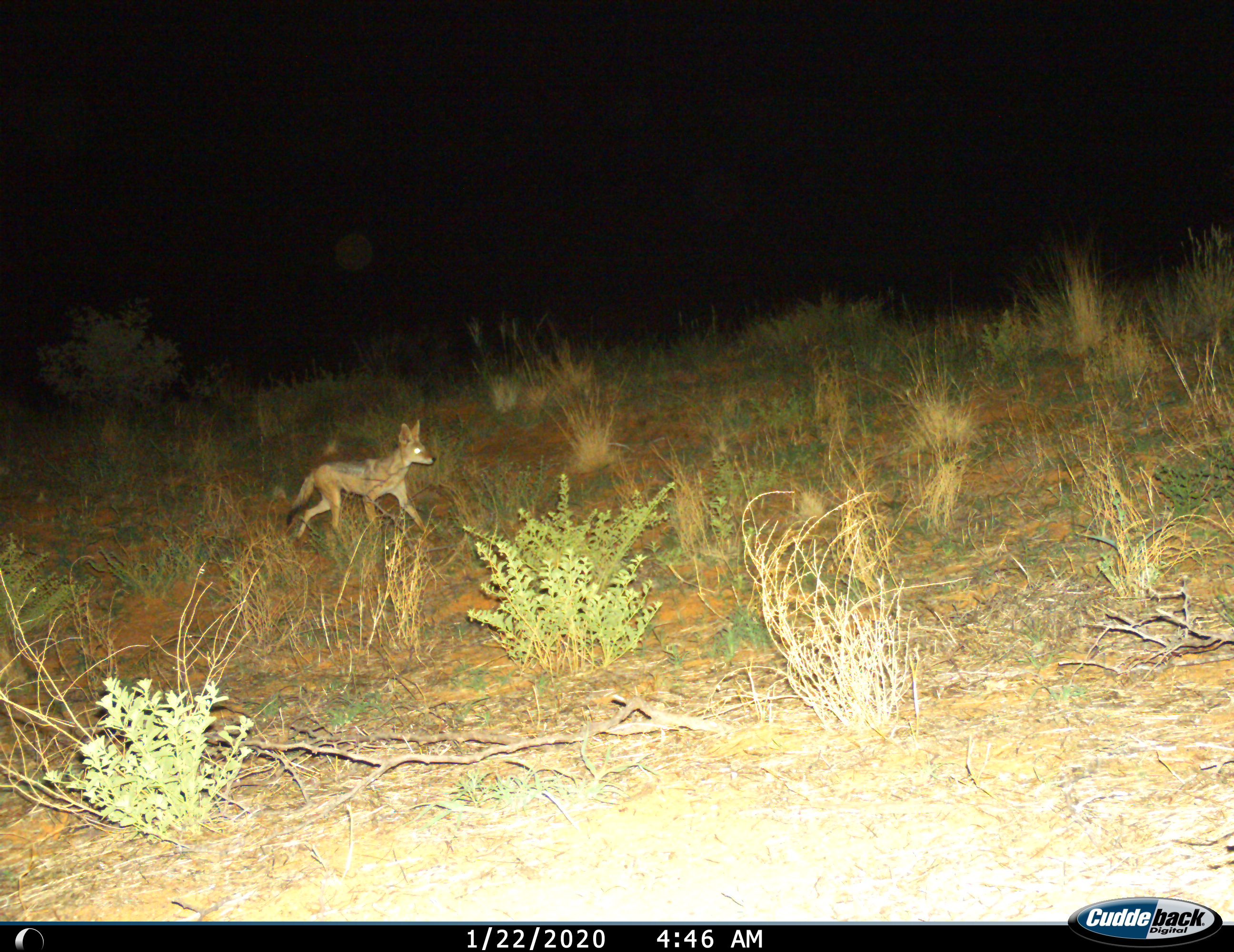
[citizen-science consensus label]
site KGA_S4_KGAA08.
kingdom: Animalia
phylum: Chordata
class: Mammalia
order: Carnivora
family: Canidae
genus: Lupulella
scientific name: Lupulella mesomelas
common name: black-backed jackal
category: jackalblackbacked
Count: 1.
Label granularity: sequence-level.